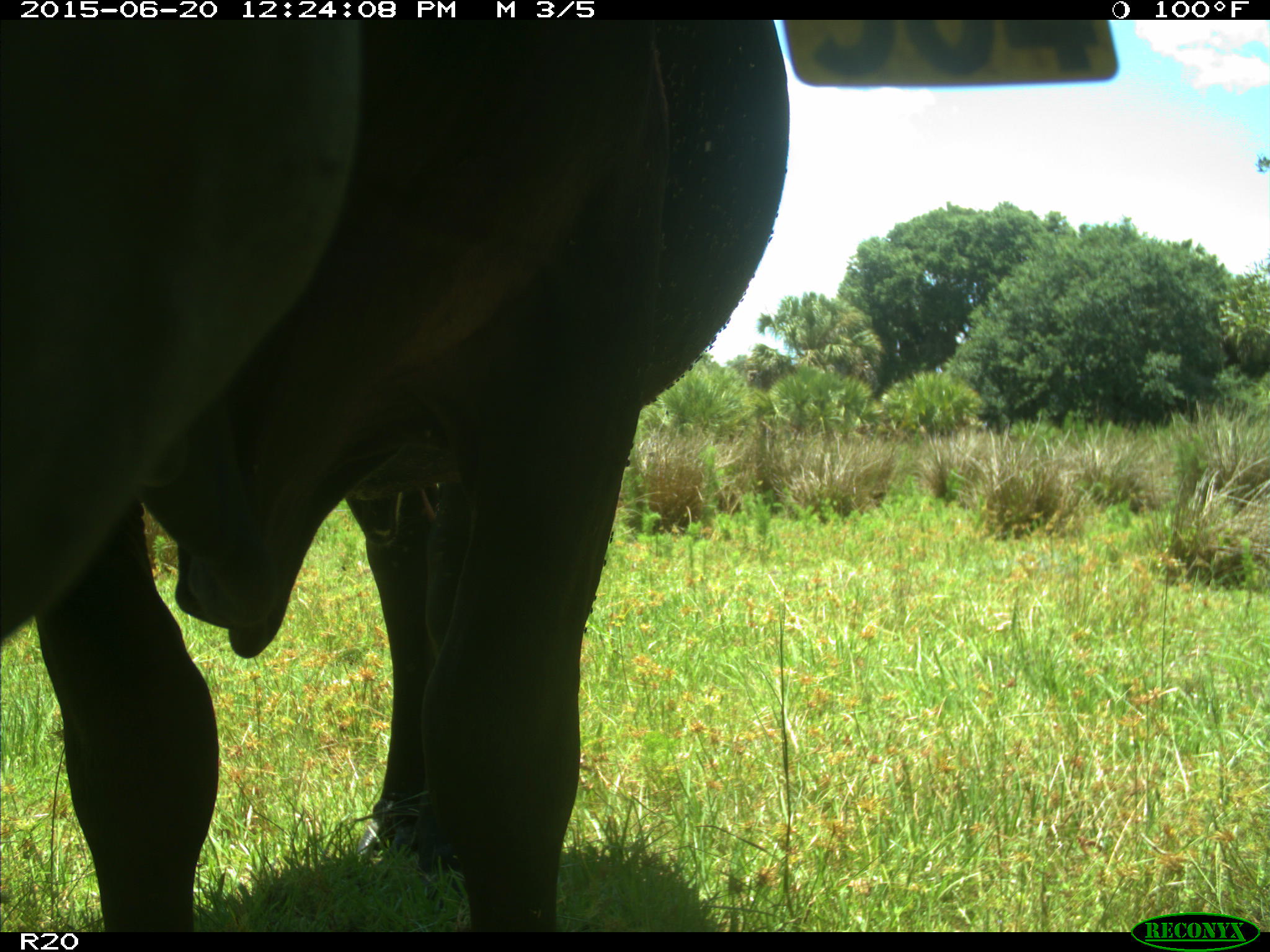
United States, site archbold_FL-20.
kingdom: Animalia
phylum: Chordata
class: Mammalia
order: Artiodactyla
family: Bovidae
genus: Bos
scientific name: Bos taurus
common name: domestic cow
Bos taurus (domestic cow).